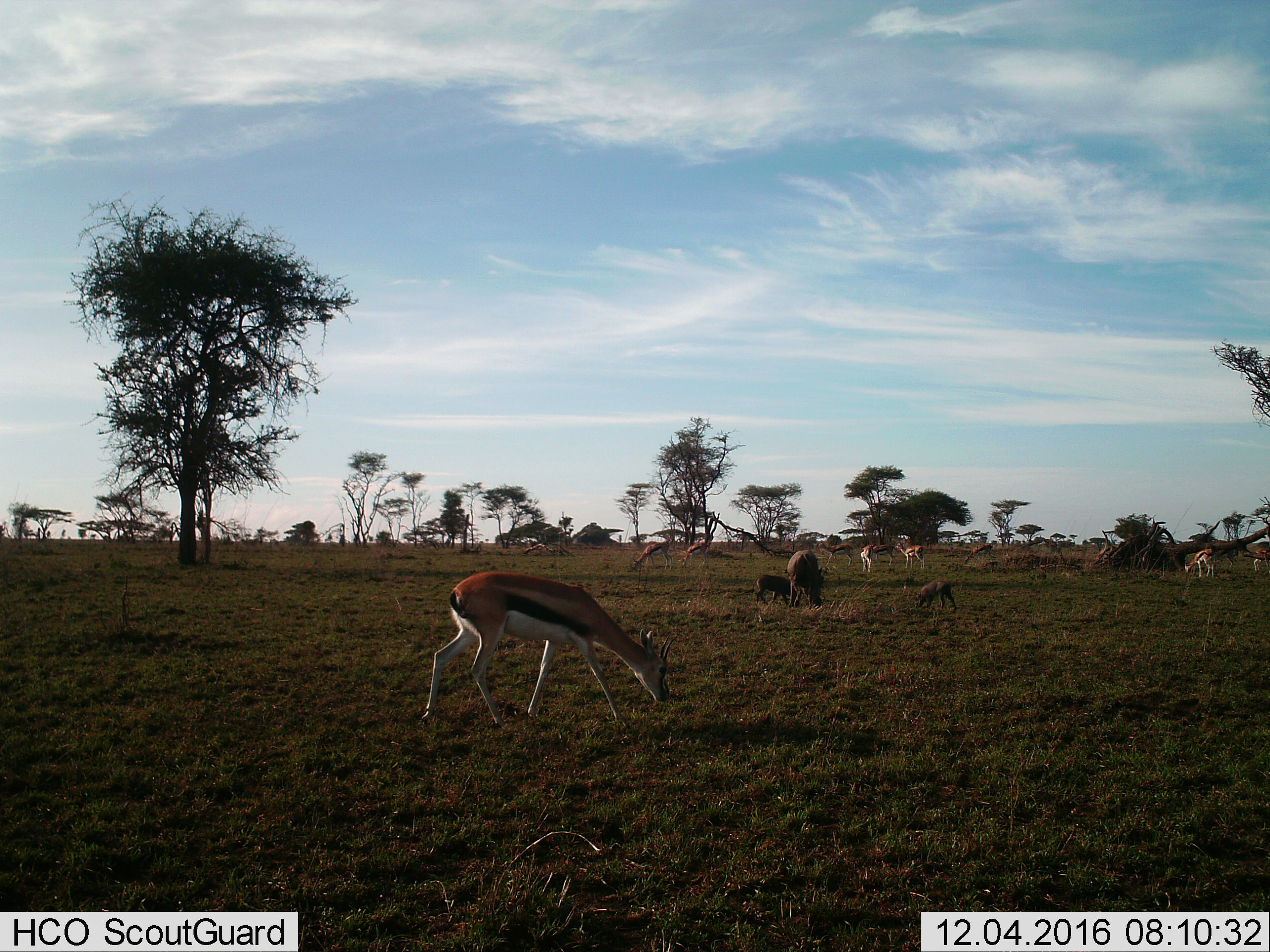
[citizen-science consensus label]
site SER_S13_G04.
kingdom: Animalia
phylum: Chordata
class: Mammalia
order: Artiodactyla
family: Bovidae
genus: Eudorcas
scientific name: Eudorcas thomsonii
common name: thomson's gazelle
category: gazellethomsons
Gazellethomsons (thomson's gazelle) (Eudorcas thomsonii), count 9. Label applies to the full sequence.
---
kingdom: Animalia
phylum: Chordata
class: Mammalia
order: Artiodactyla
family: Suidae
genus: Phacochoerus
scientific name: Phacochoerus africanus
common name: warthog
Warthog (Phacochoerus africanus), count 3. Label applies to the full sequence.